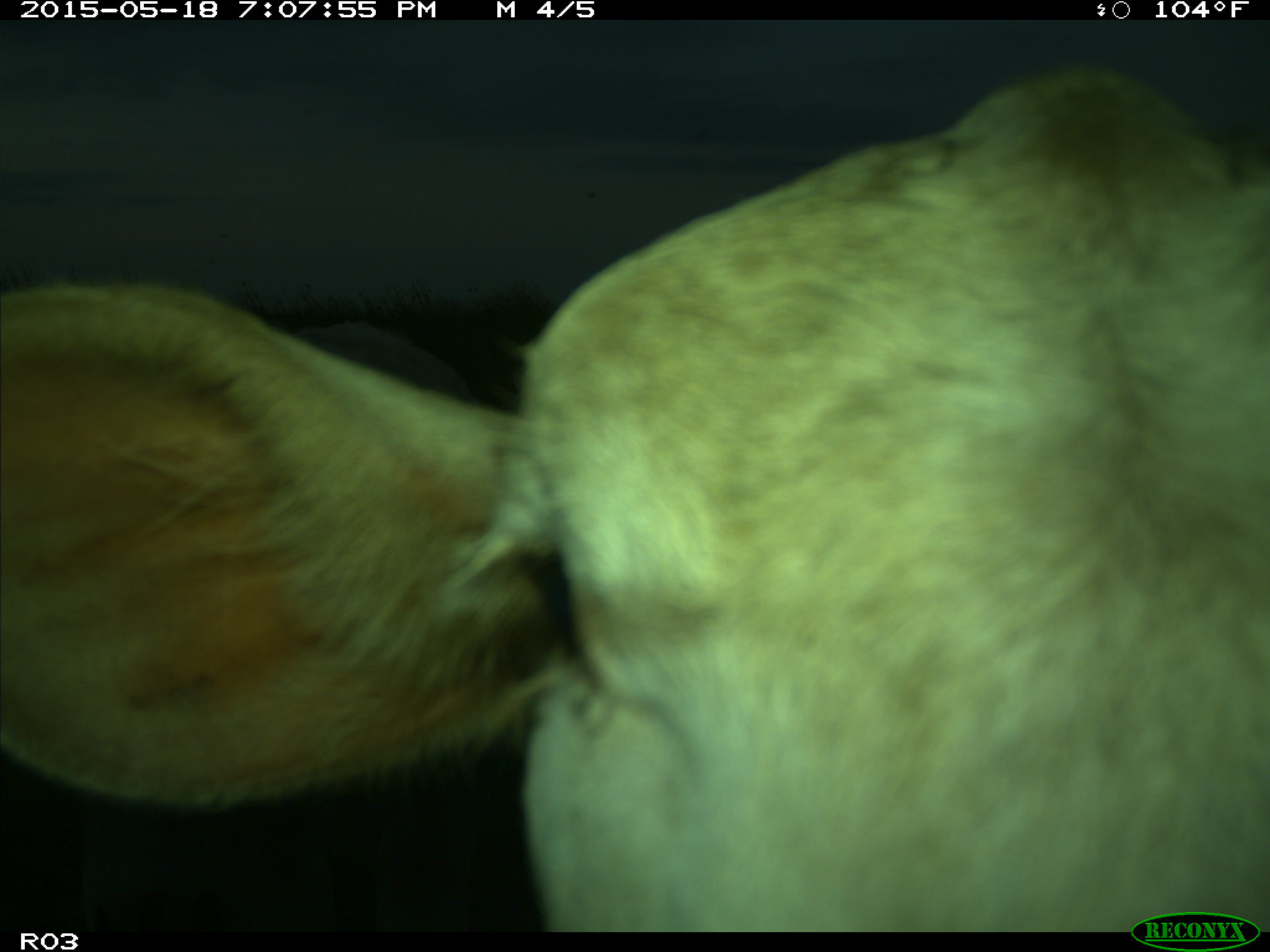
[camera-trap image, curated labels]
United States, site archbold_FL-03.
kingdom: Animalia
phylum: Chordata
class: Mammalia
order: Artiodactyla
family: Bovidae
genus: Bos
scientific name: Bos taurus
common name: domestic cow